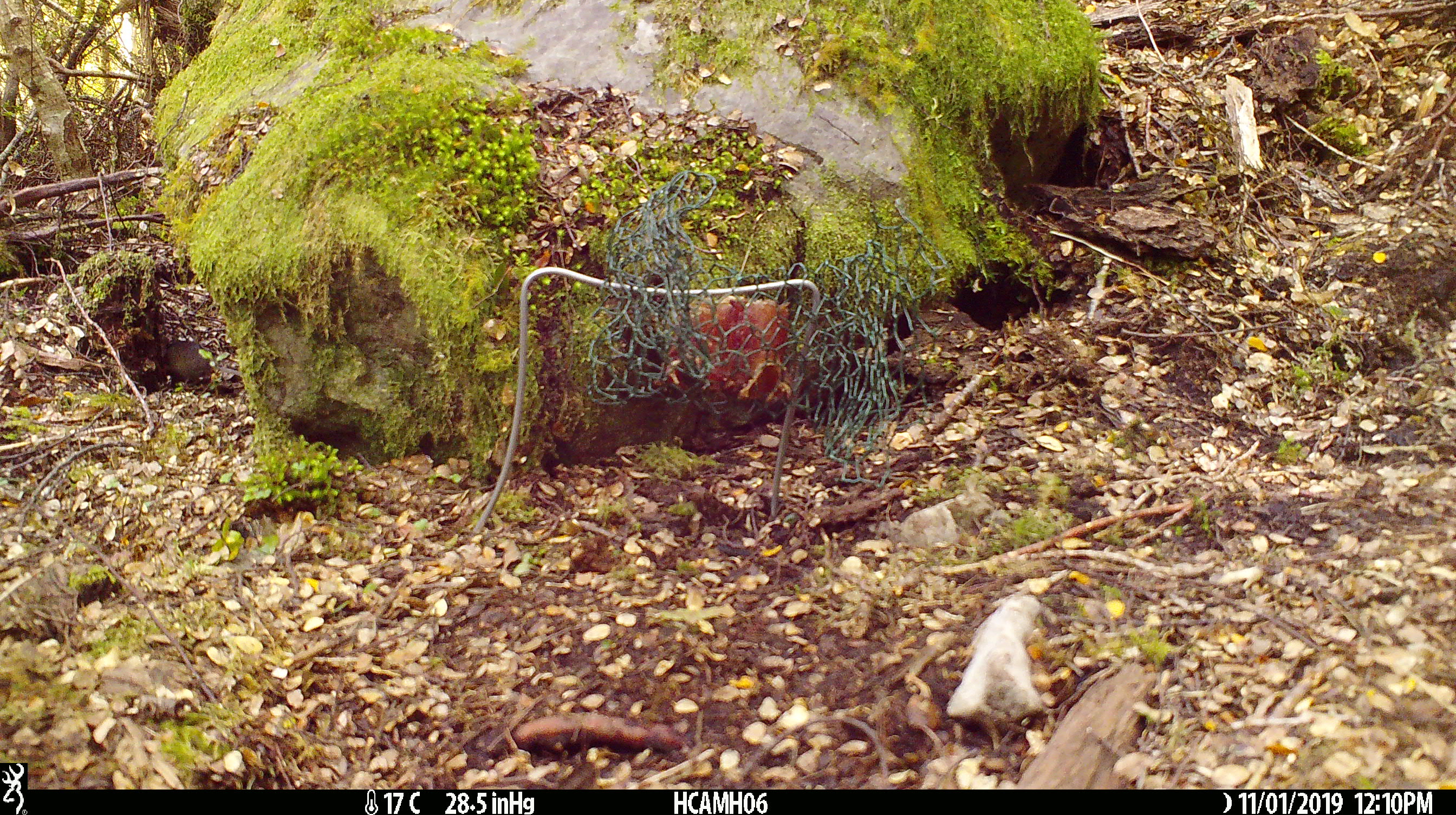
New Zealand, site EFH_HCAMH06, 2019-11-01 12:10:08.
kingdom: Animalia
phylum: Chordata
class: Mammalia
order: Rodentia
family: Muridae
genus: Mus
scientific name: Mus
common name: mouse